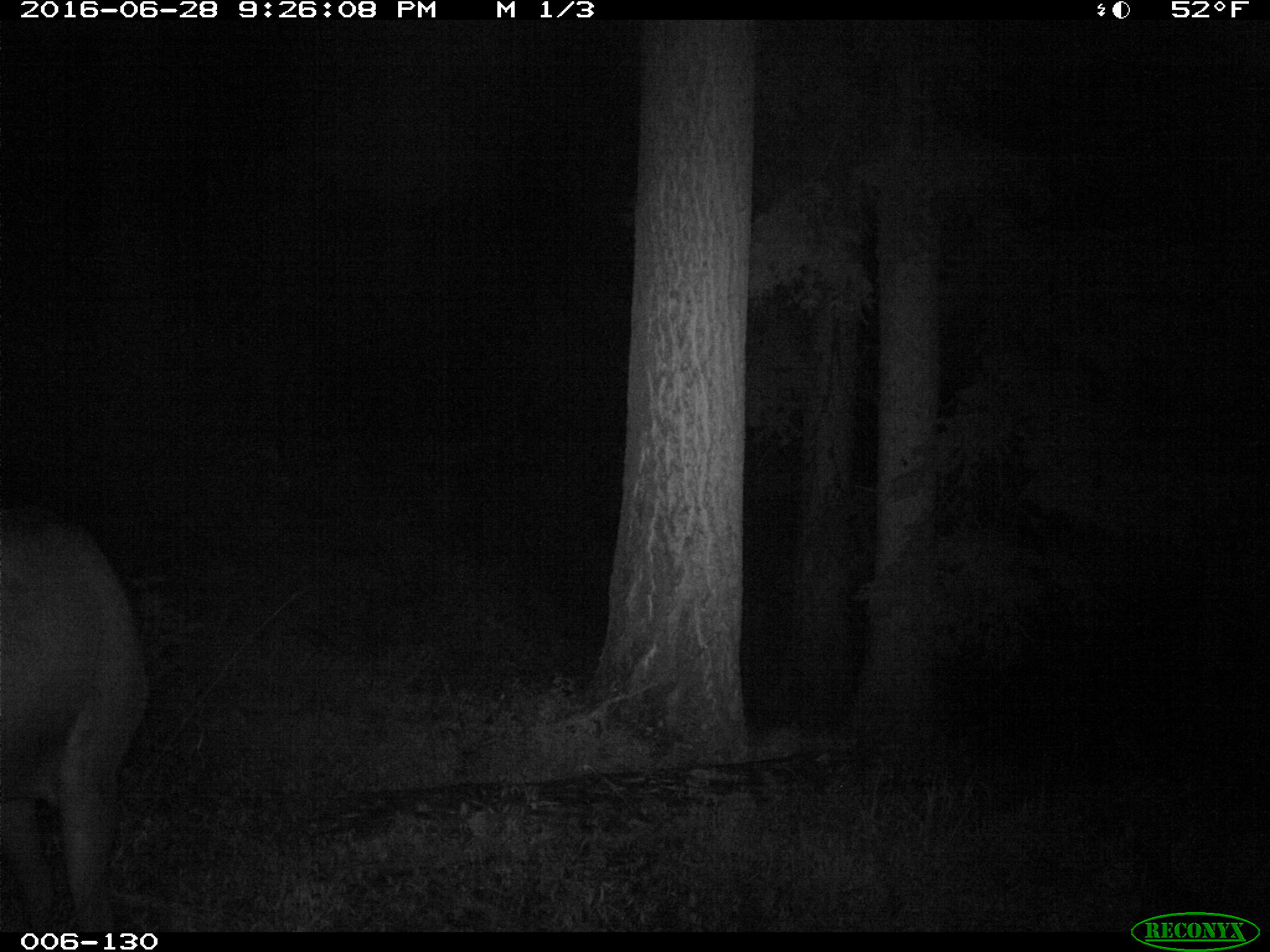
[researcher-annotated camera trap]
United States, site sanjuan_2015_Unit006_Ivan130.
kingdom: Animalia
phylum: Chordata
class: Mammalia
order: Artiodactyla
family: Cervidae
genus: Cervus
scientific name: Cervus elaphus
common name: red deer